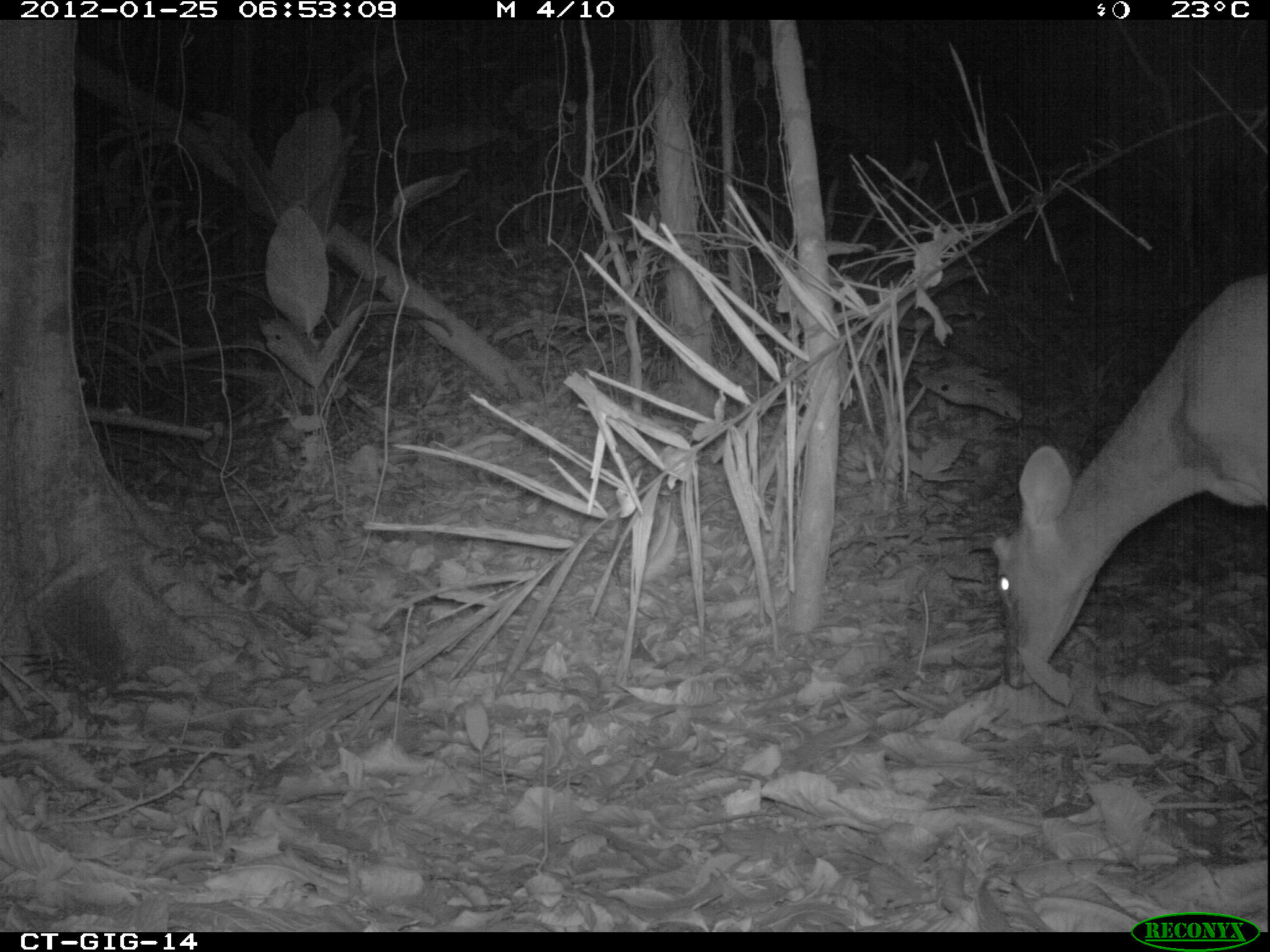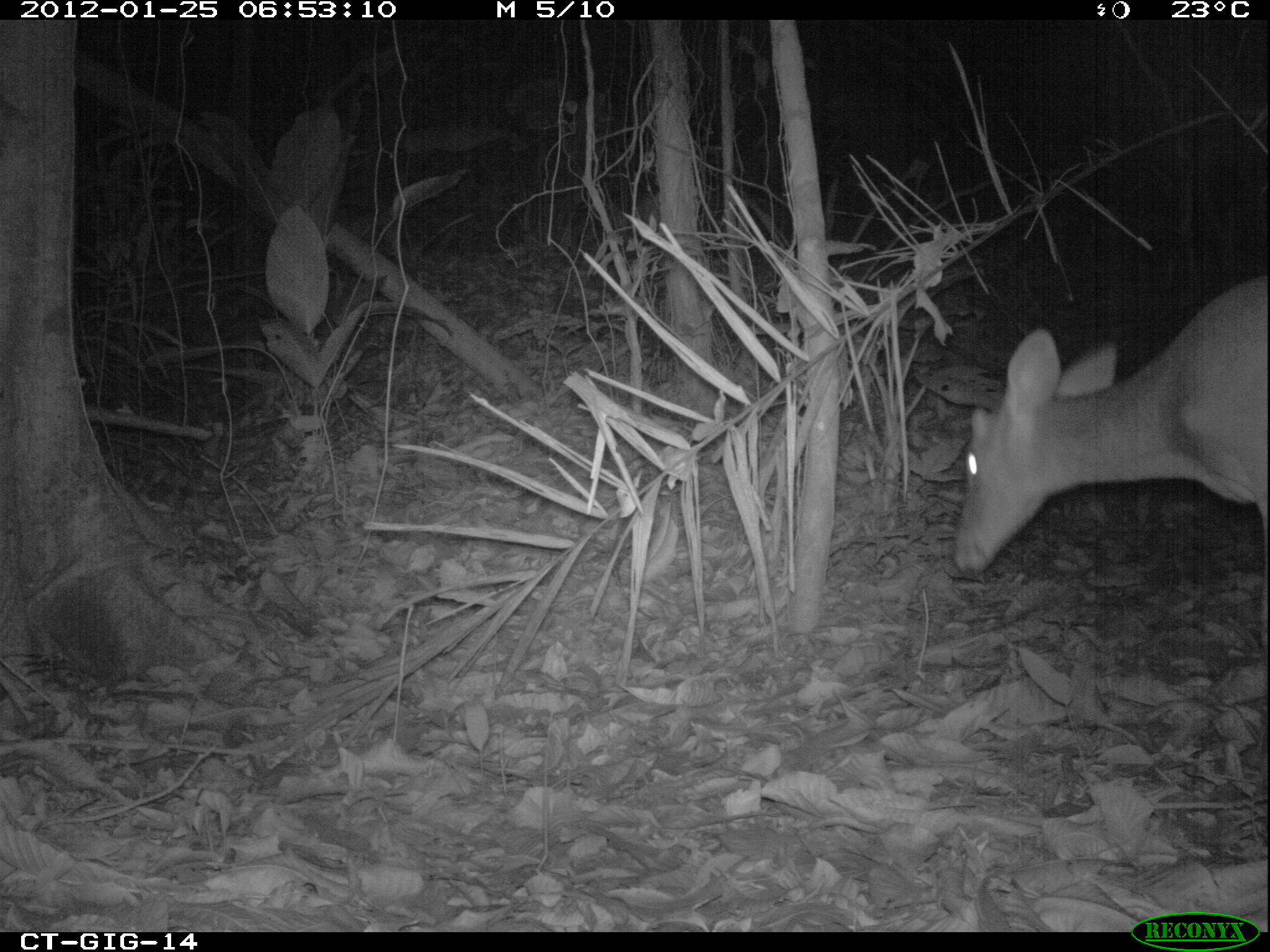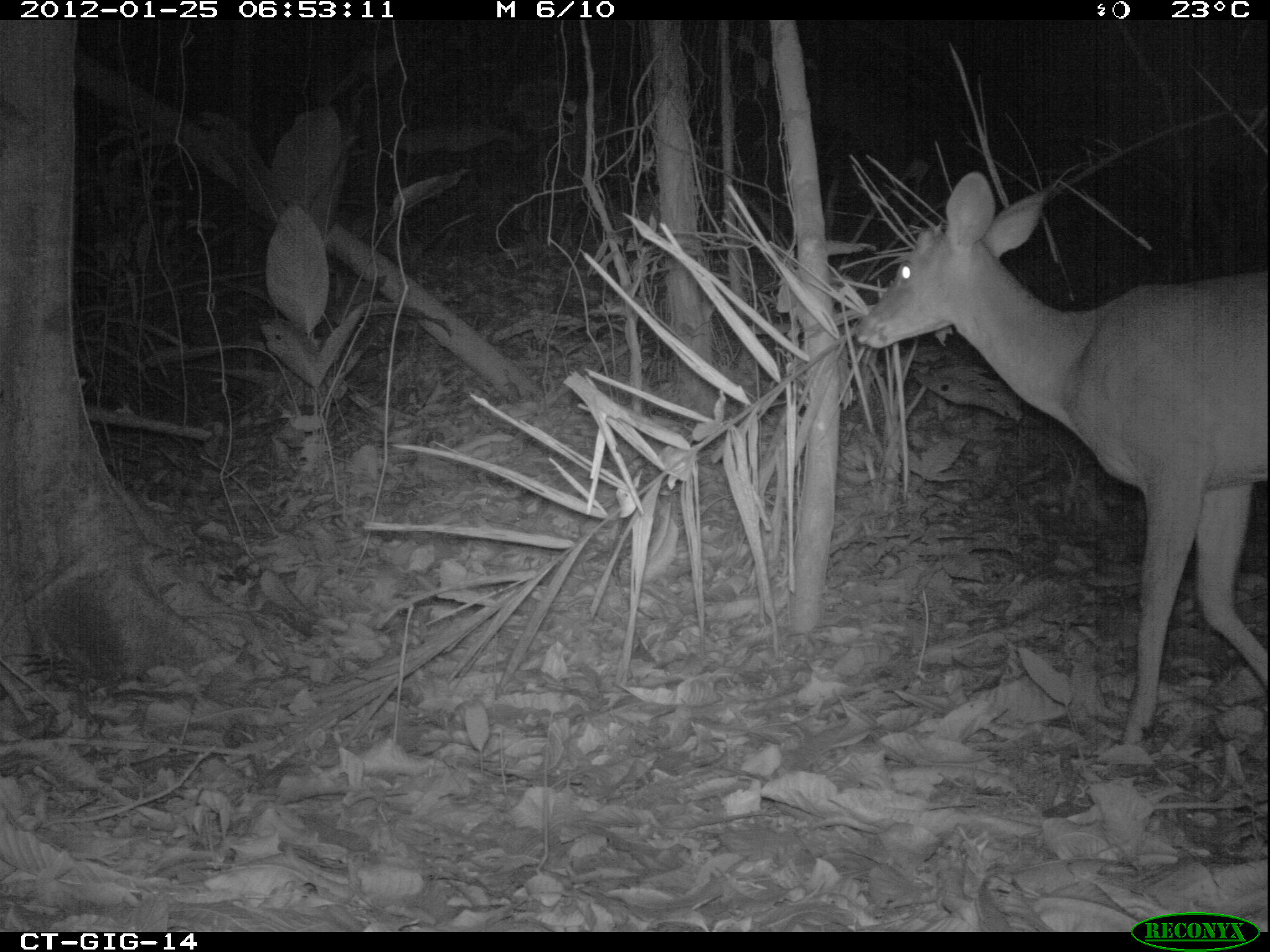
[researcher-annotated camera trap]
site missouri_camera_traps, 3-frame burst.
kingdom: Animalia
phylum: Chordata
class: Mammalia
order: Artiodactyla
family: Cervidae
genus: Odocoileus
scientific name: Odocoileus virginianus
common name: white-tailed deer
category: white tailed deer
White tailed deer (white-tailed deer) (Odocoileus virginianus). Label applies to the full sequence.